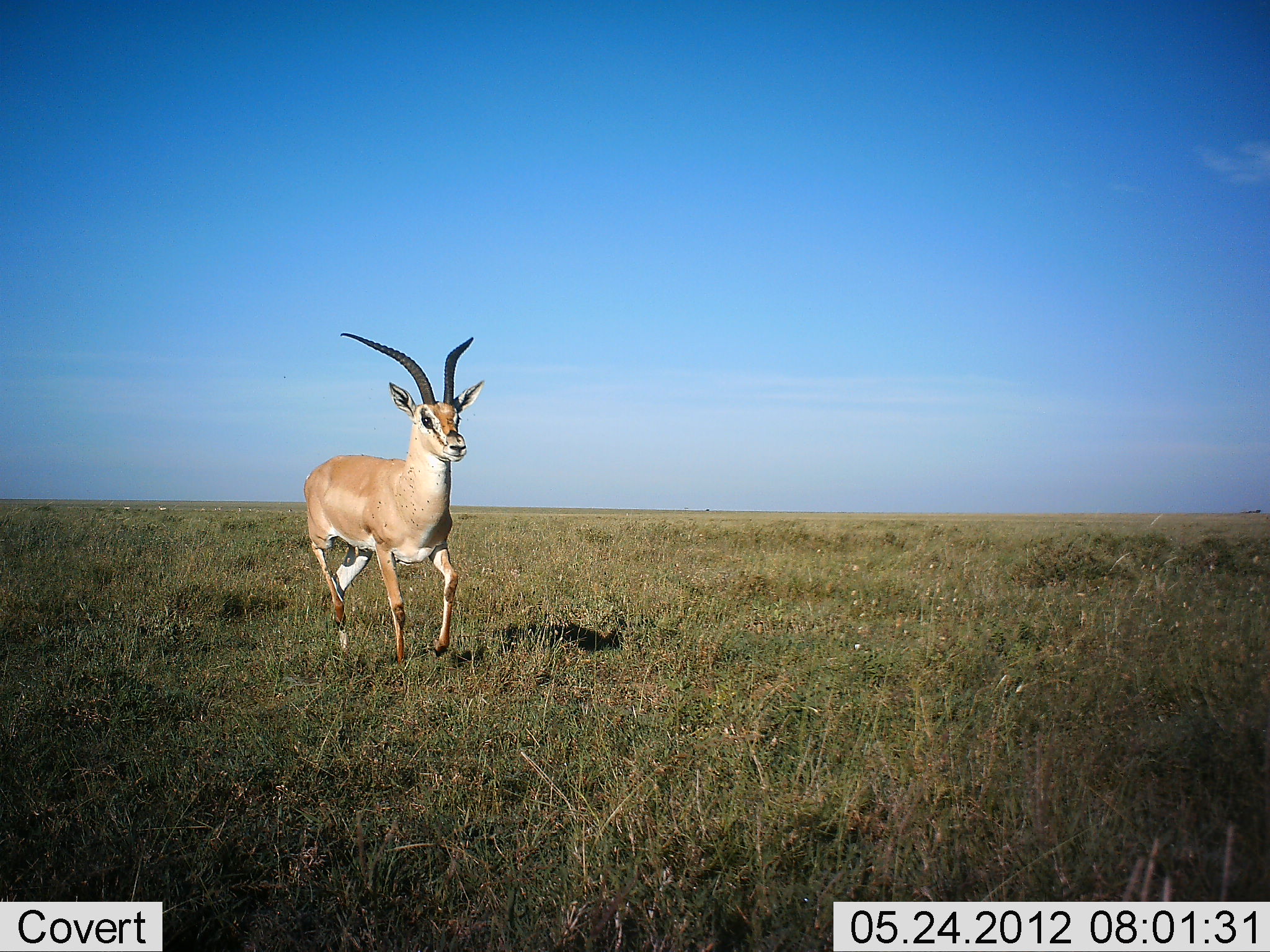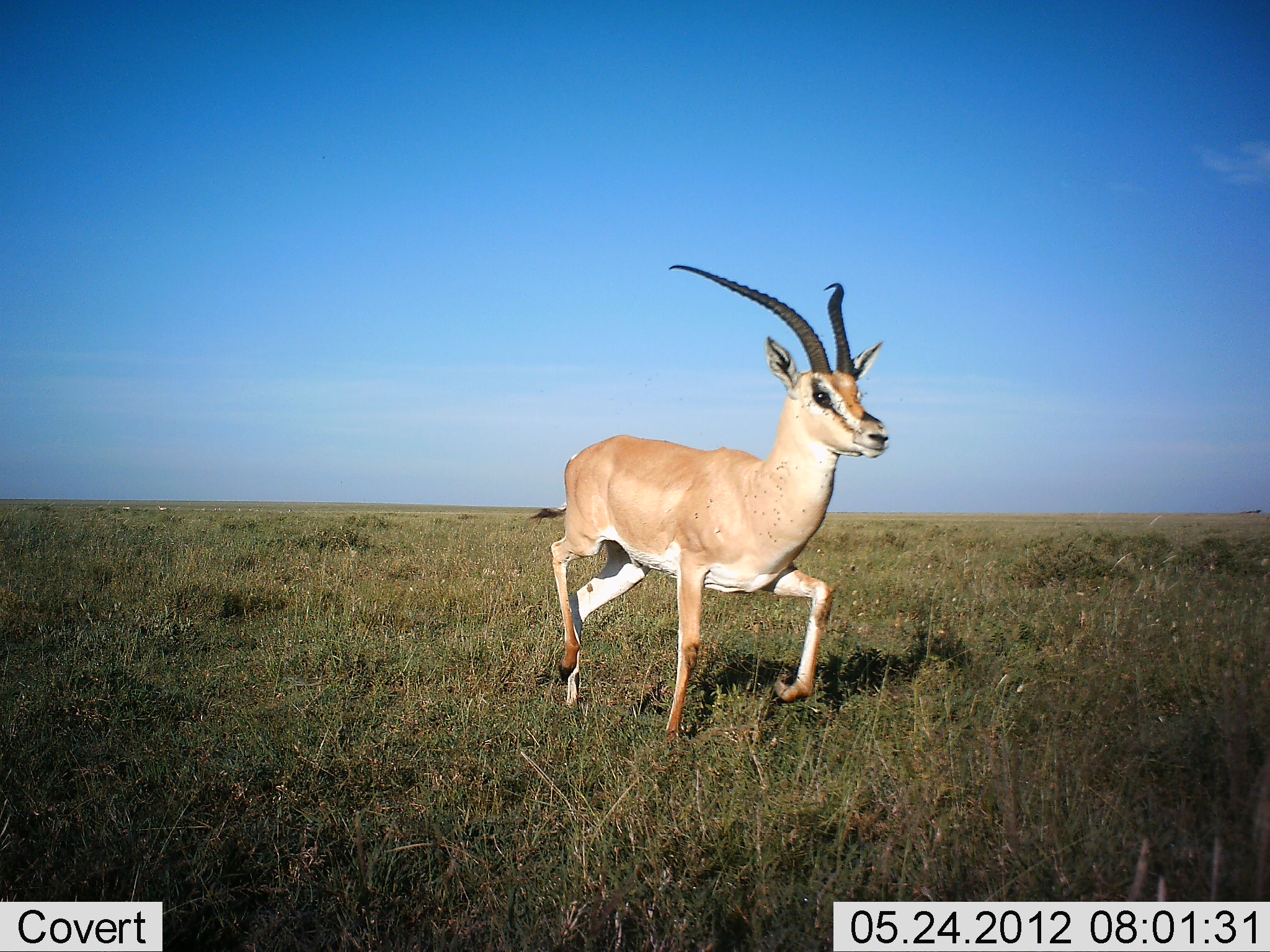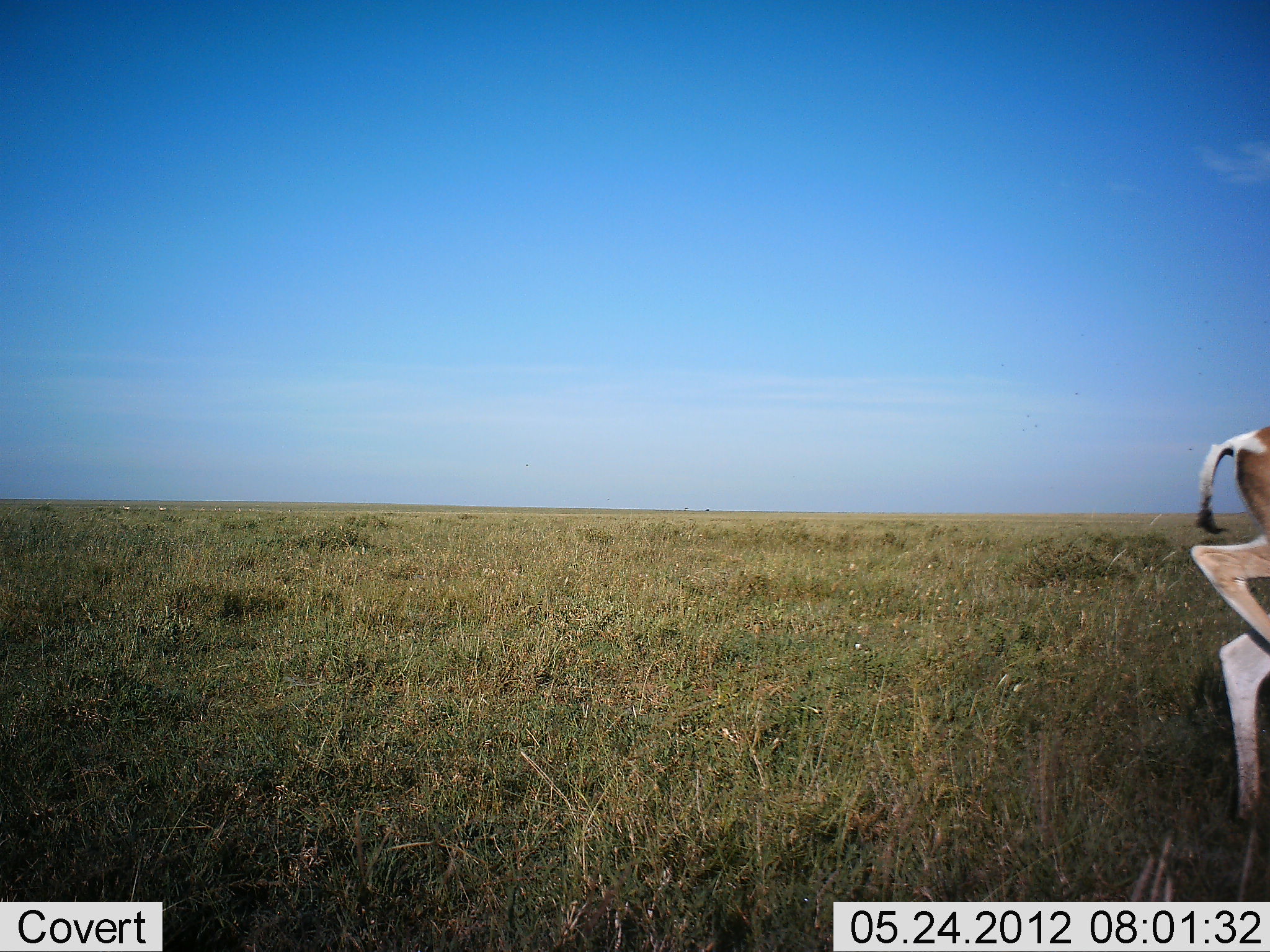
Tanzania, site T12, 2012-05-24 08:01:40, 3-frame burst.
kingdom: Animalia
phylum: Chordata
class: Mammalia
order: Artiodactyla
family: Bovidae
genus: Nanger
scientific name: Nanger granti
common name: grant's gazelle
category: gazellegrants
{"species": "gazellegrants (grant's gazelle) (Nanger granti)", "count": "1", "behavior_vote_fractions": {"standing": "9%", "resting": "0%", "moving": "91%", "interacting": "0%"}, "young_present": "0%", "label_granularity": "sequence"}